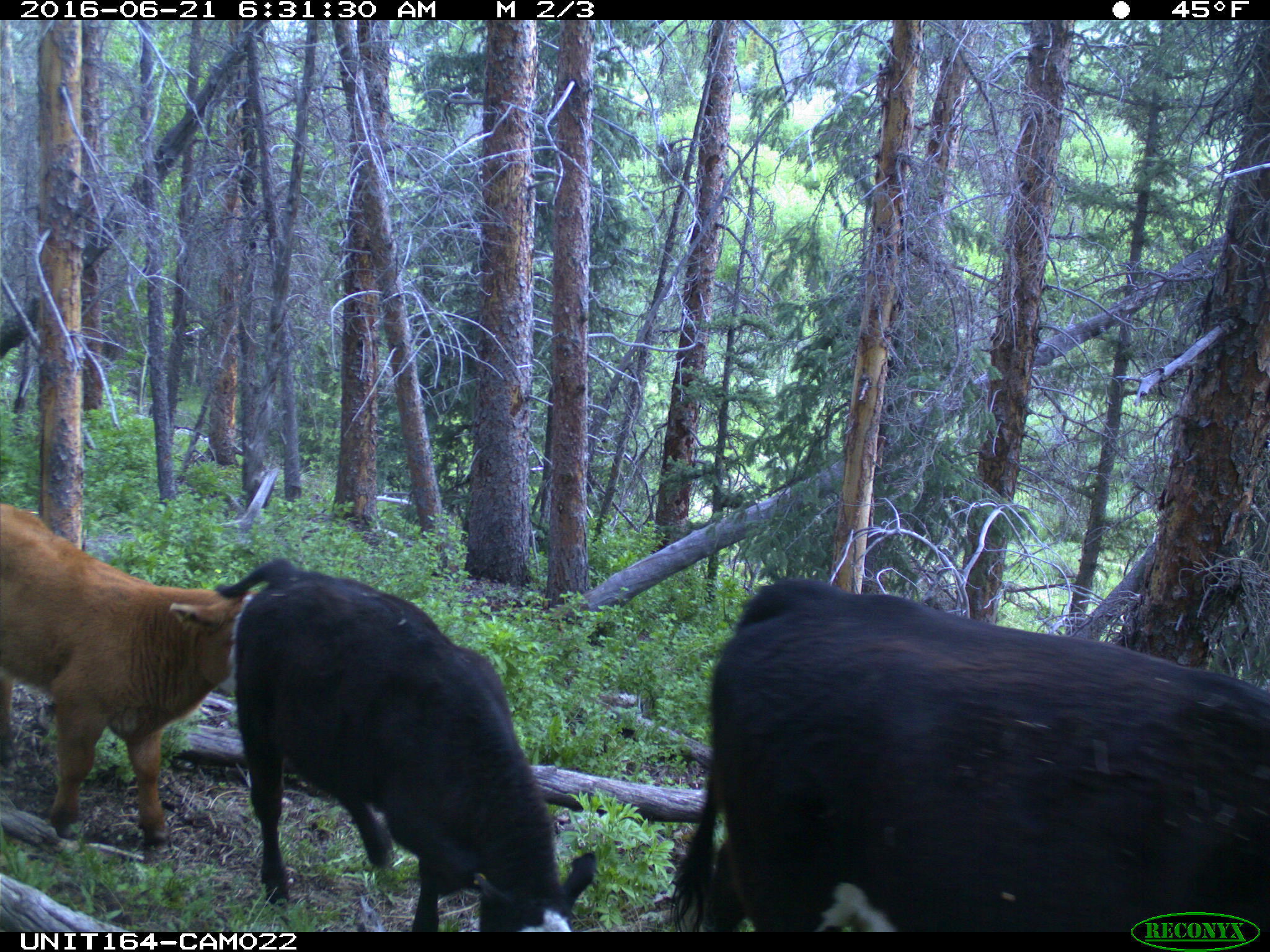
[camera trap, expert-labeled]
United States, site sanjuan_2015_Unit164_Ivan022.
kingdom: Animalia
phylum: Chordata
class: Mammalia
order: Artiodactyla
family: Bovidae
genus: Bos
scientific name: Bos taurus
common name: domestic cow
Bos taurus (domestic cow).